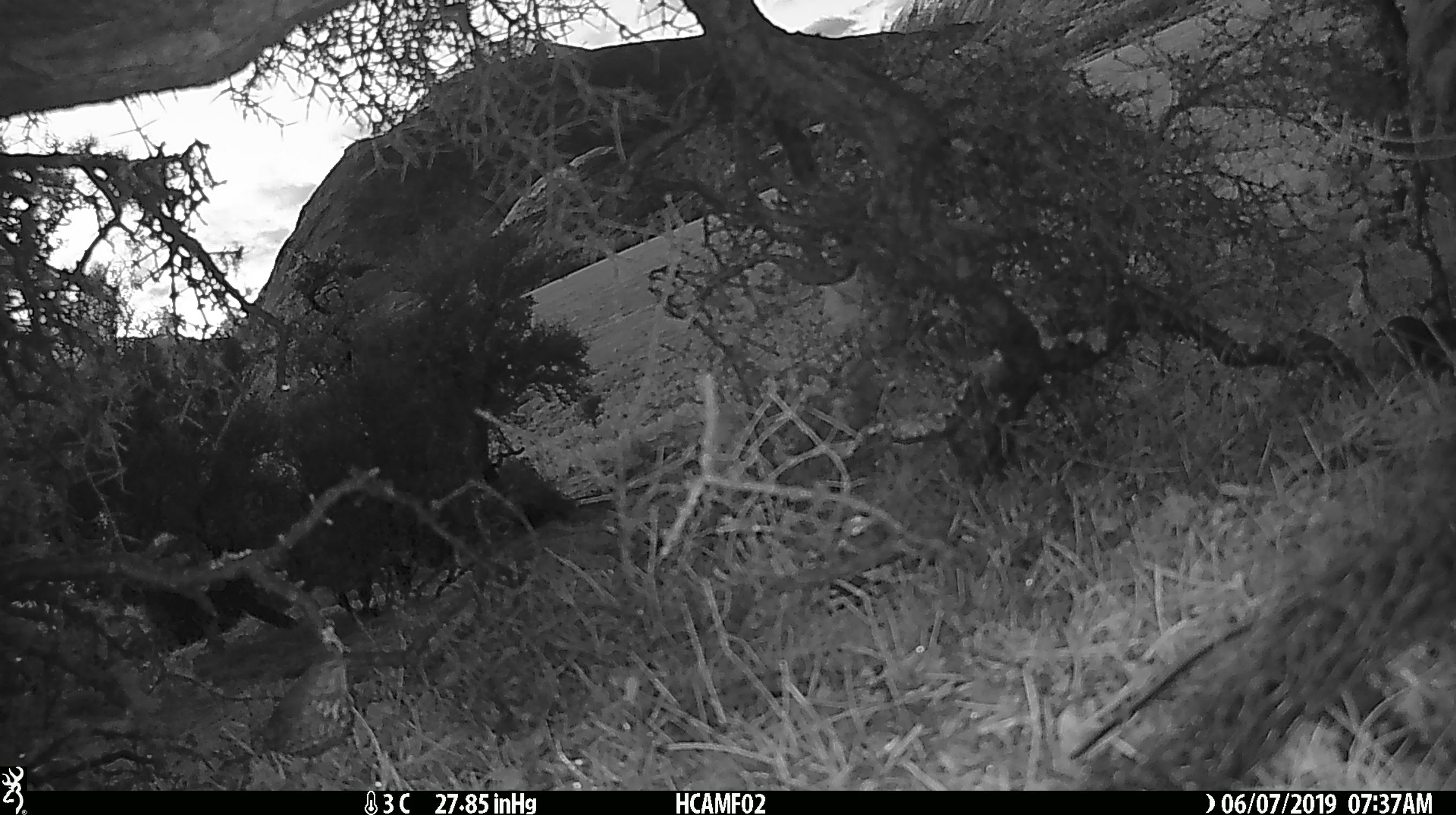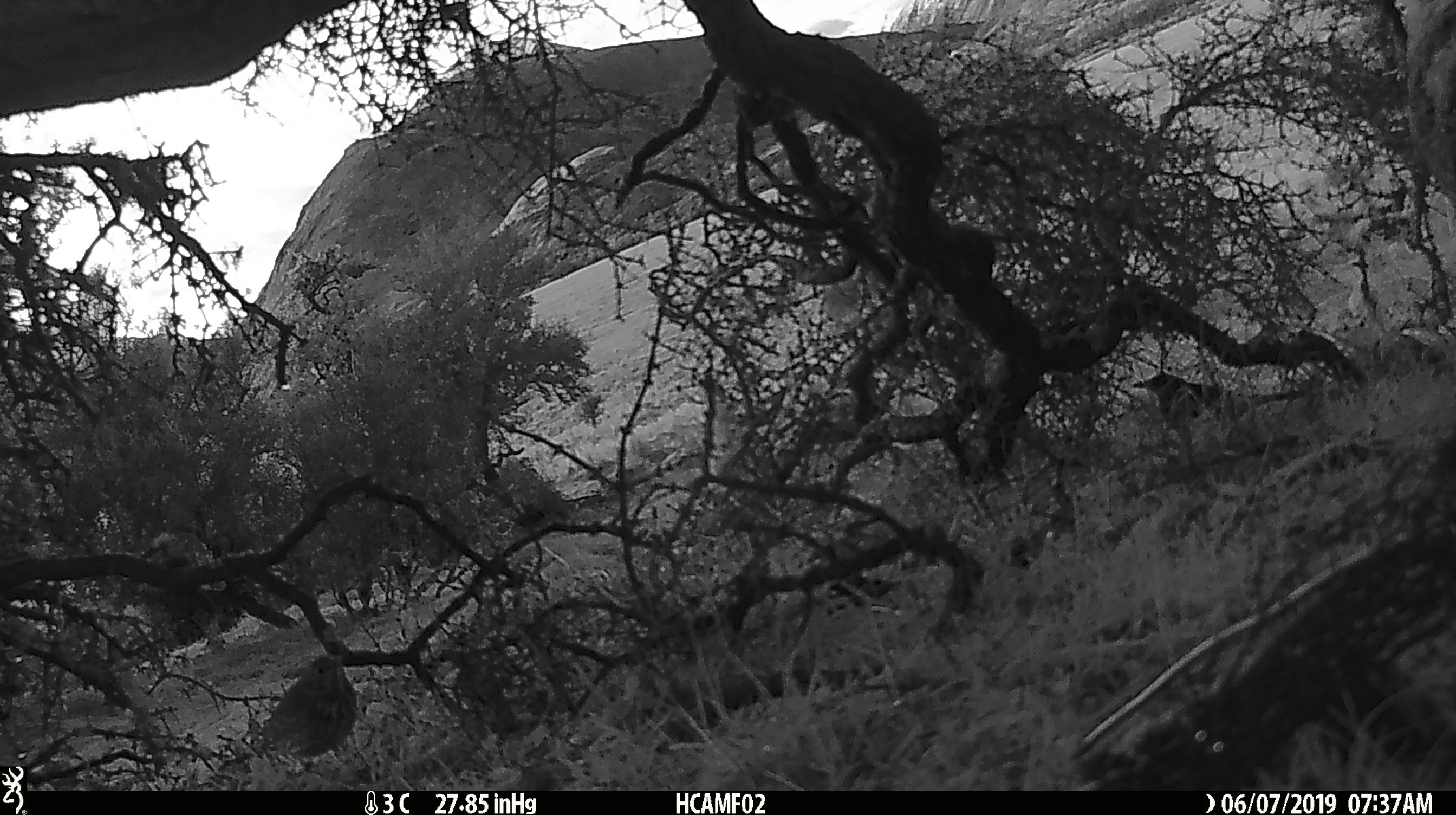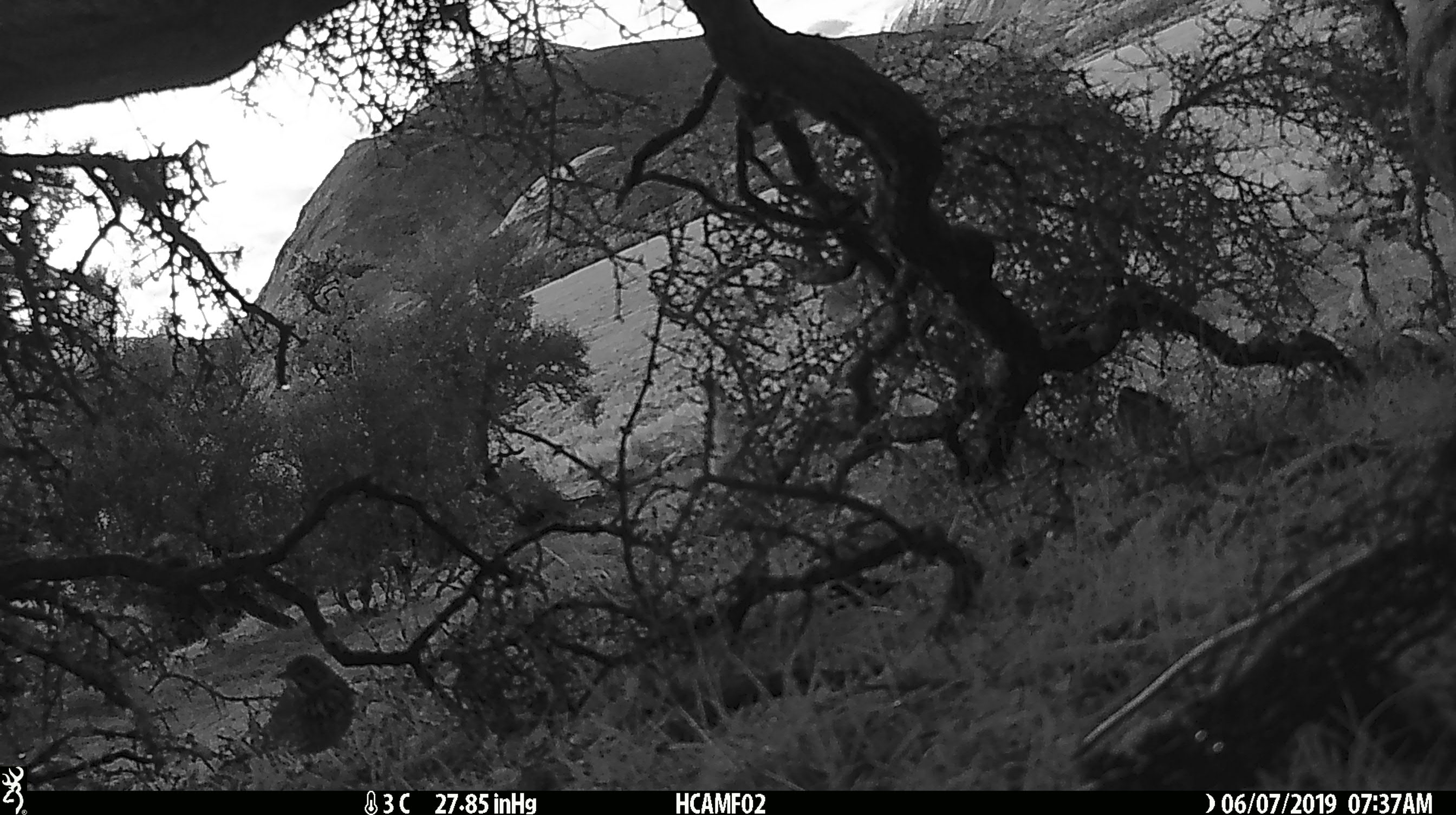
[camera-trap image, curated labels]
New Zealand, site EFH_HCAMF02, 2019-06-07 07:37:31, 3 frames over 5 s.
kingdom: Animalia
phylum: Chordata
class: Aves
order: Passeriformes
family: Turdidae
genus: Turdus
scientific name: Turdus philomelos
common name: song thrush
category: thrush